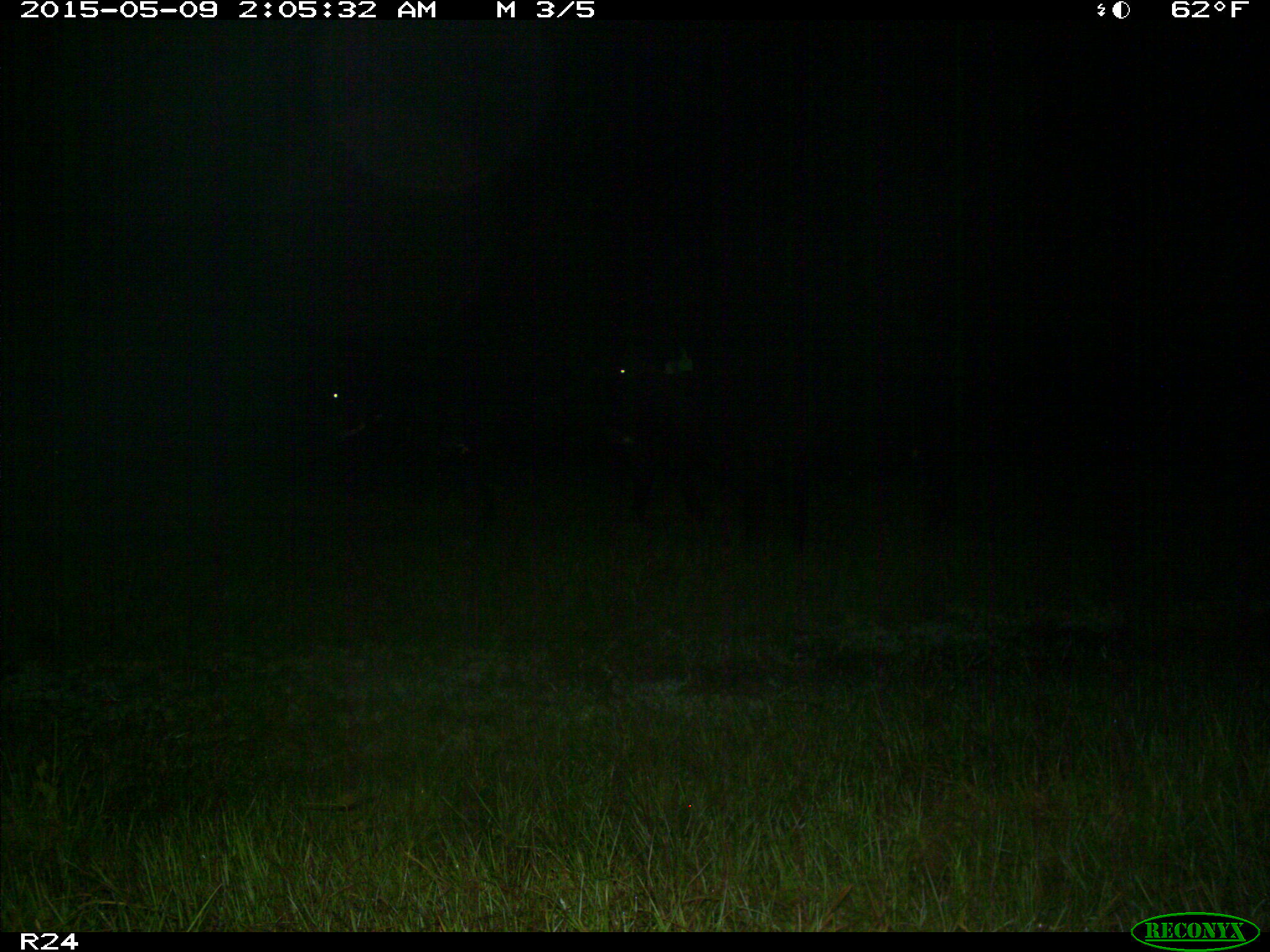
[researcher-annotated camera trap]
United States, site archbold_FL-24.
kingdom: Animalia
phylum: Chordata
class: Mammalia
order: Artiodactyla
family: Bovidae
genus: Bos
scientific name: Bos taurus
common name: domestic cow